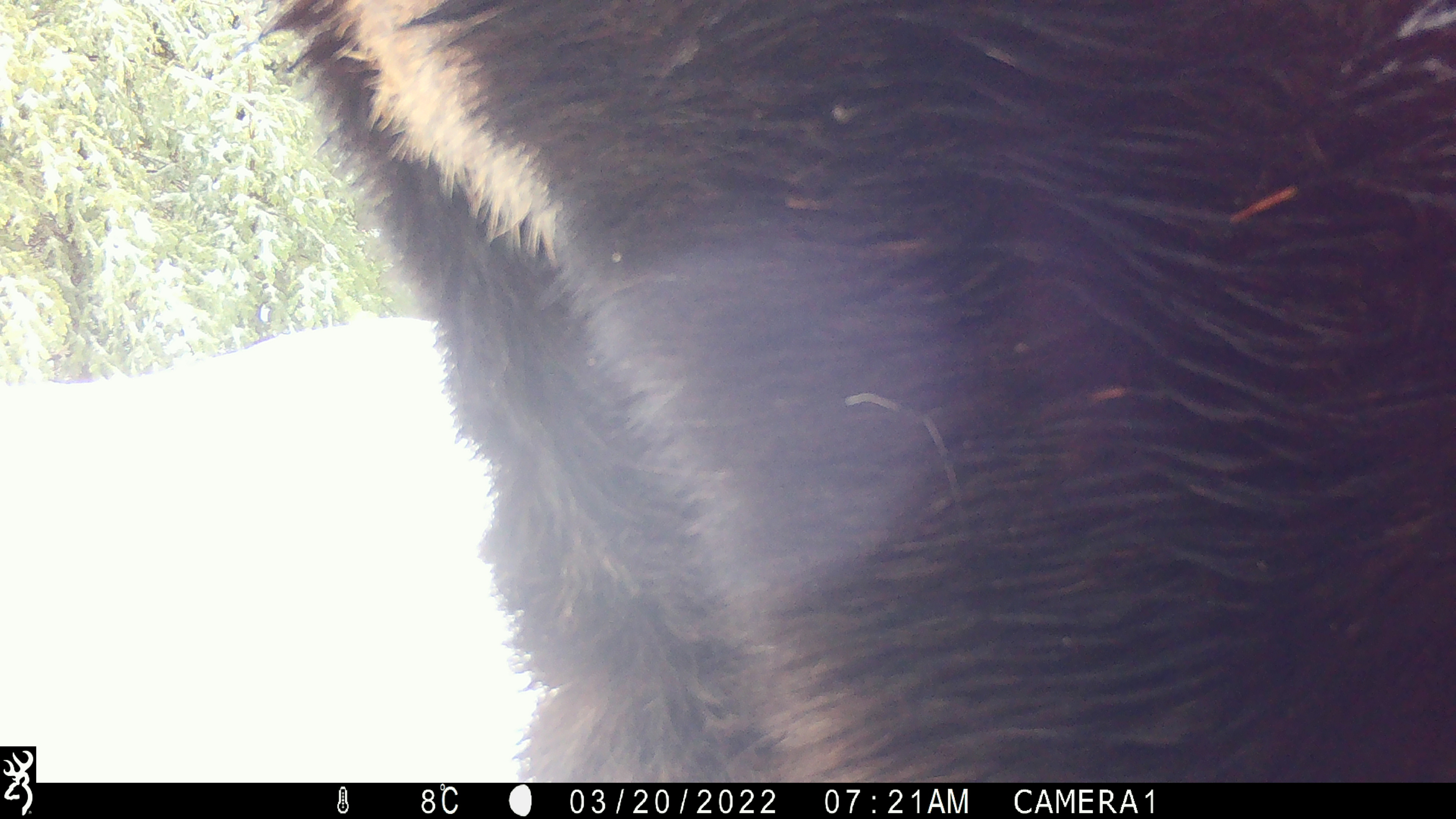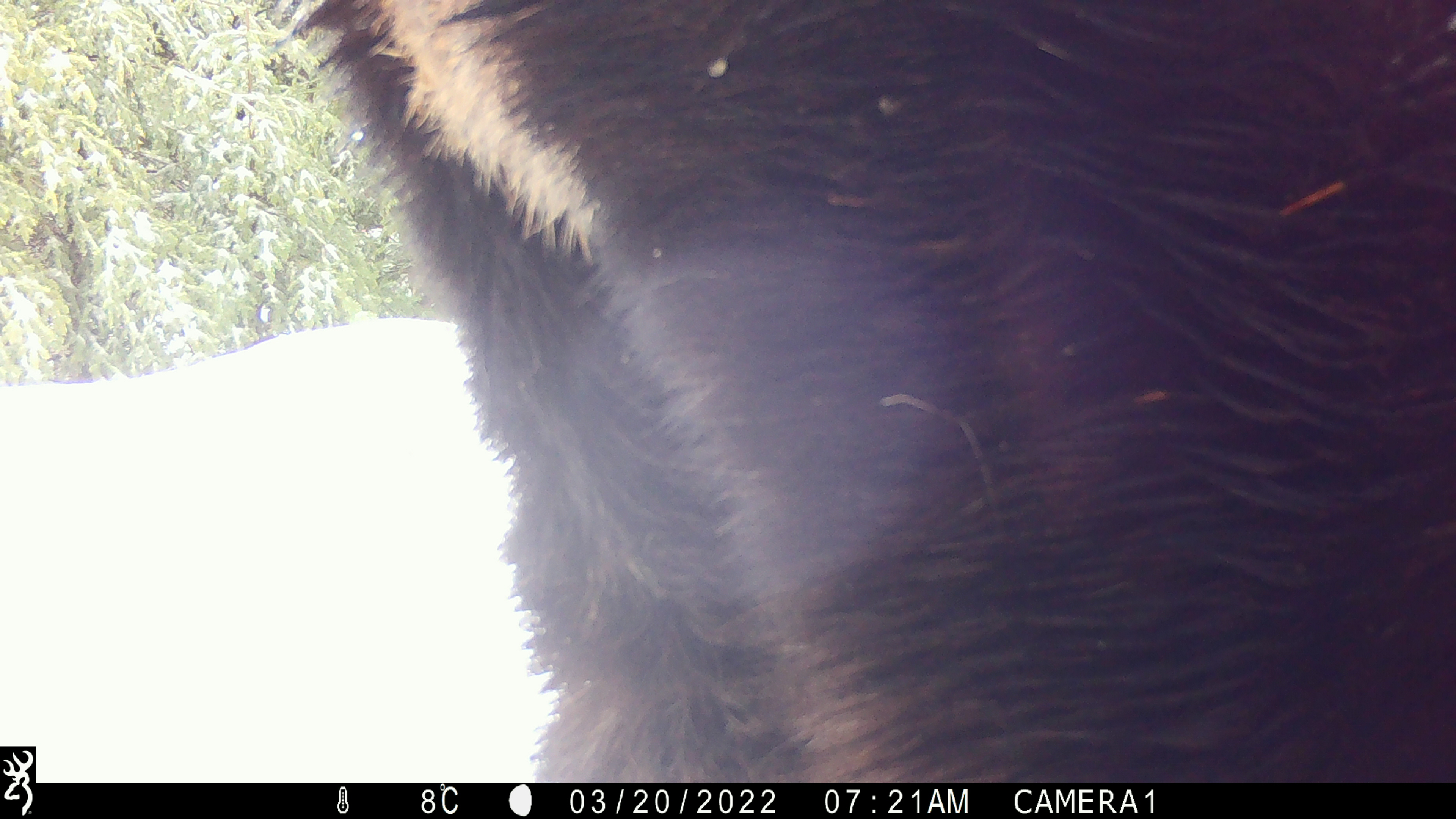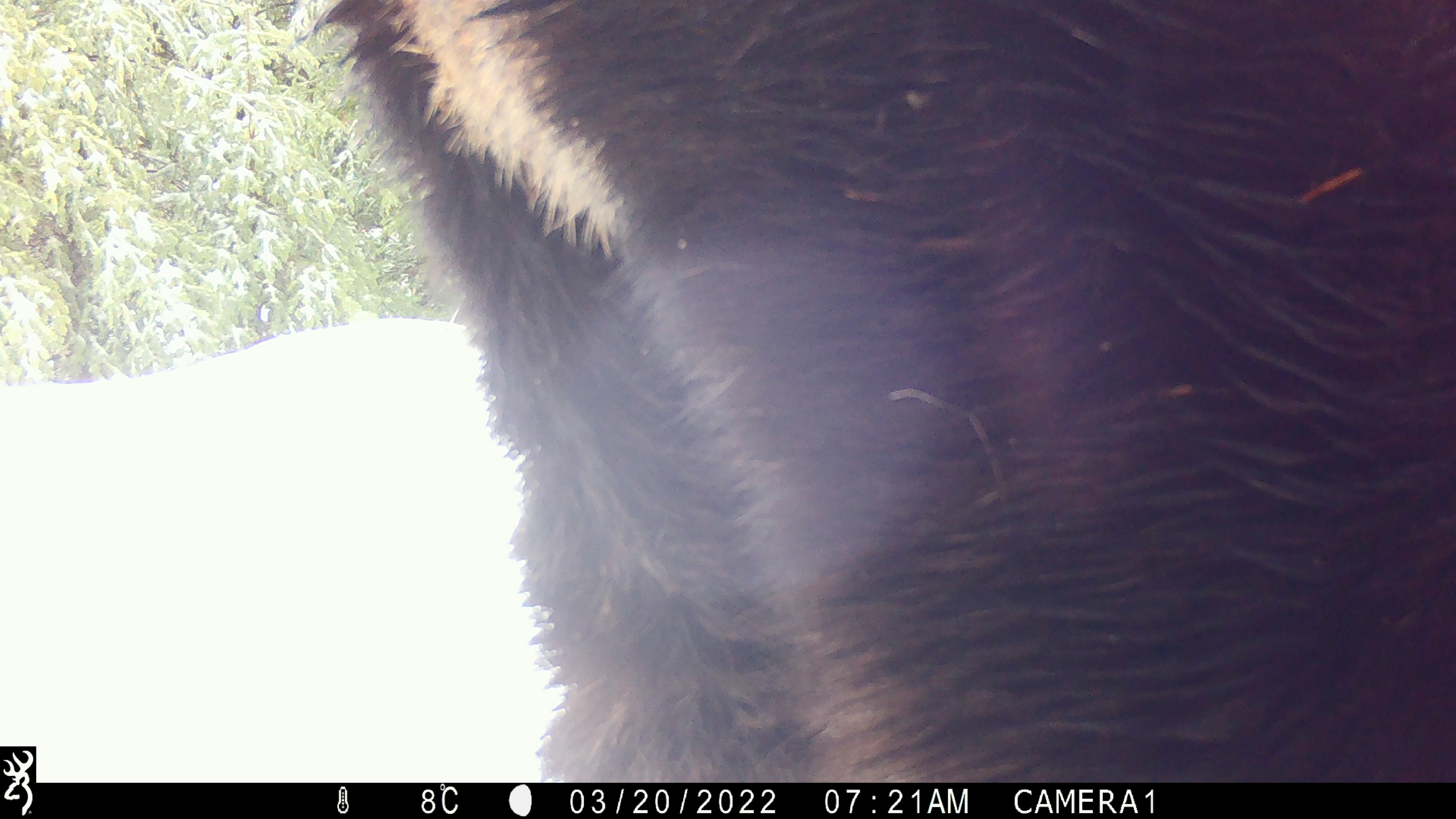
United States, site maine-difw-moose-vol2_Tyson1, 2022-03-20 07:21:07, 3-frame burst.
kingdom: Animalia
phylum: Chordata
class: Mammalia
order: Artiodactyla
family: Cervidae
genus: Alces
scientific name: Alces alces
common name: moose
Moose (Alces alces).